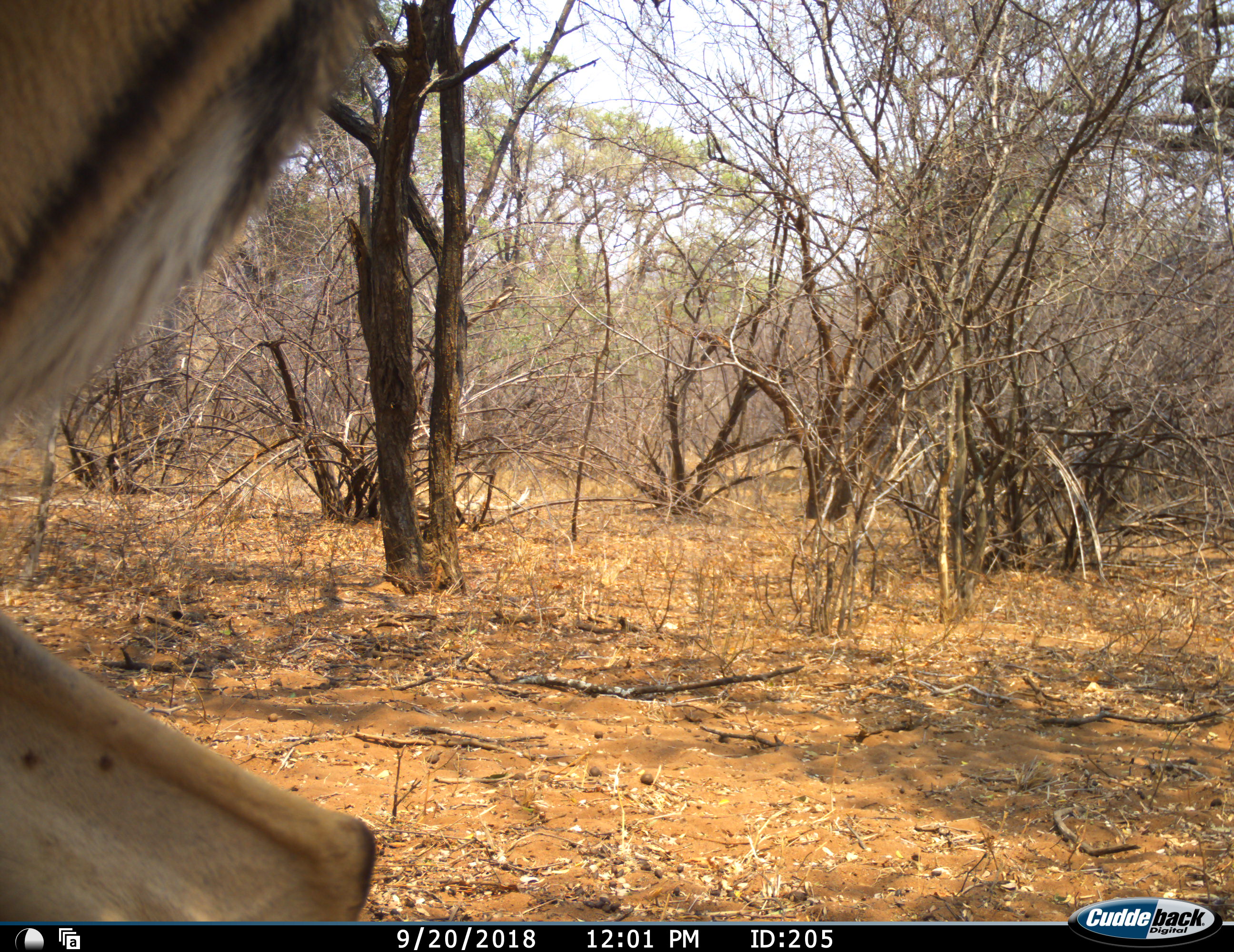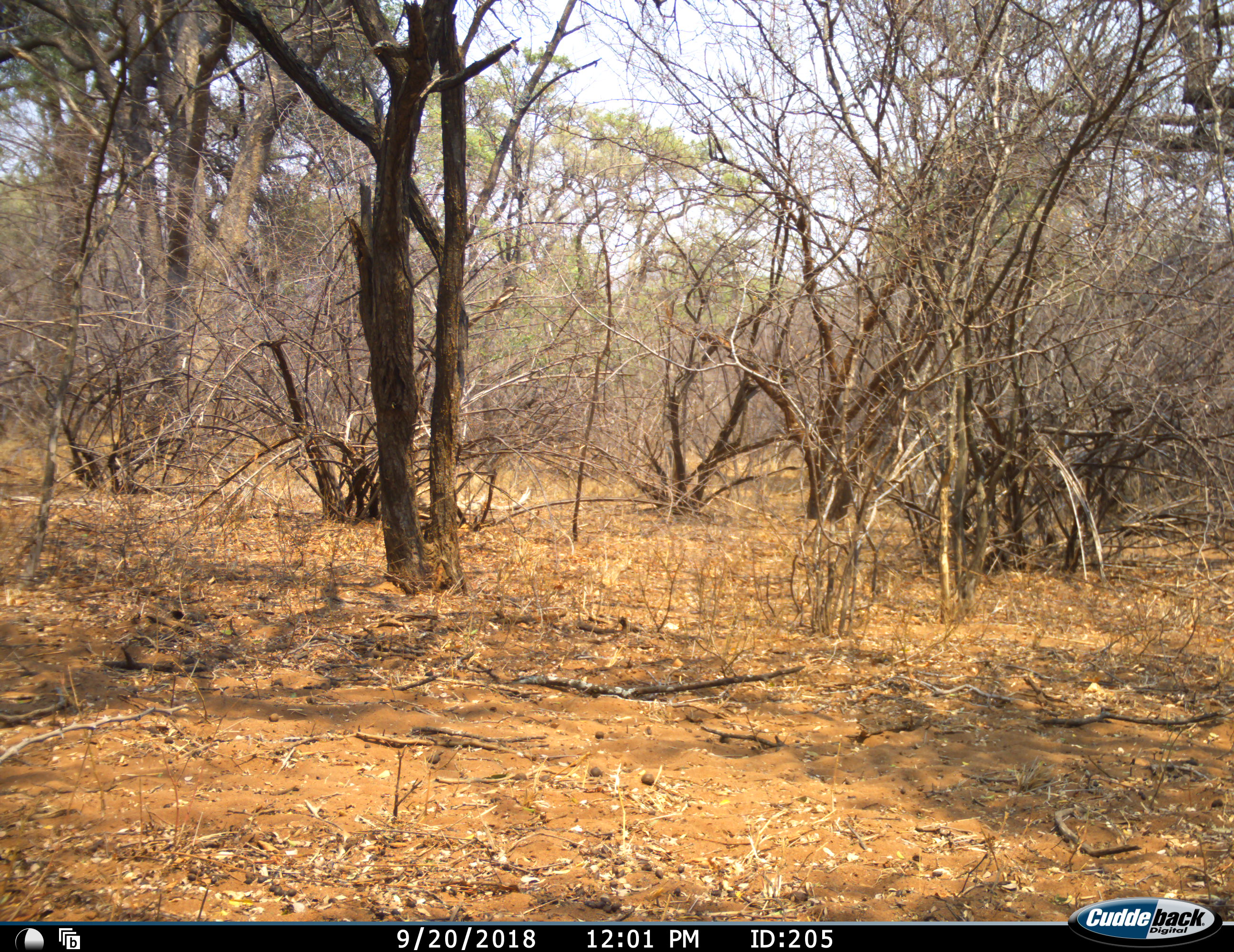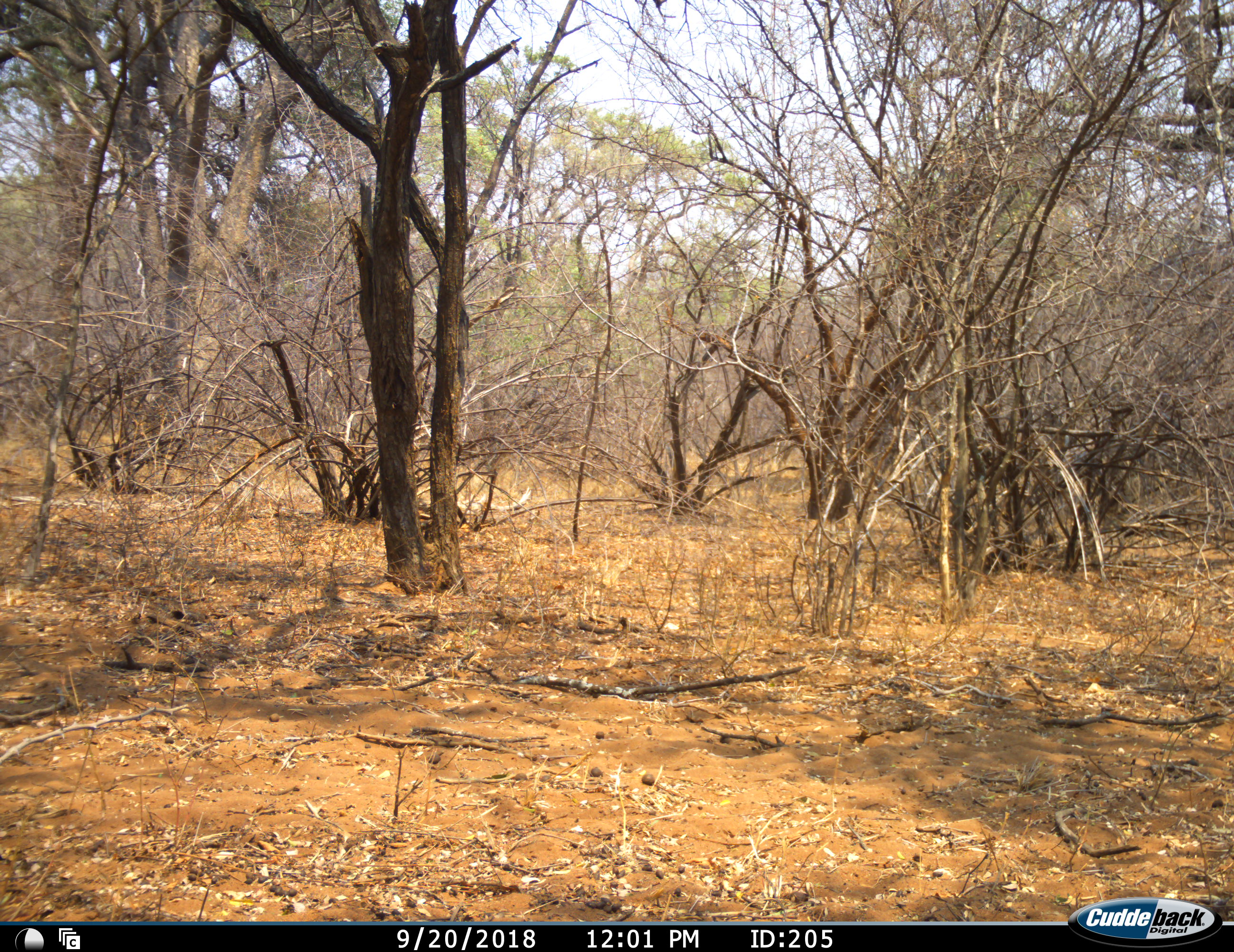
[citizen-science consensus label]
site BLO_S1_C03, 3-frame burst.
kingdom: Animalia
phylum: Chordata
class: Mammalia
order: Artiodactyla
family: Bovidae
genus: Aepyceros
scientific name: Aepyceros melampus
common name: impala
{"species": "impala (Aepyceros melampus)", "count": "1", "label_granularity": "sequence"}